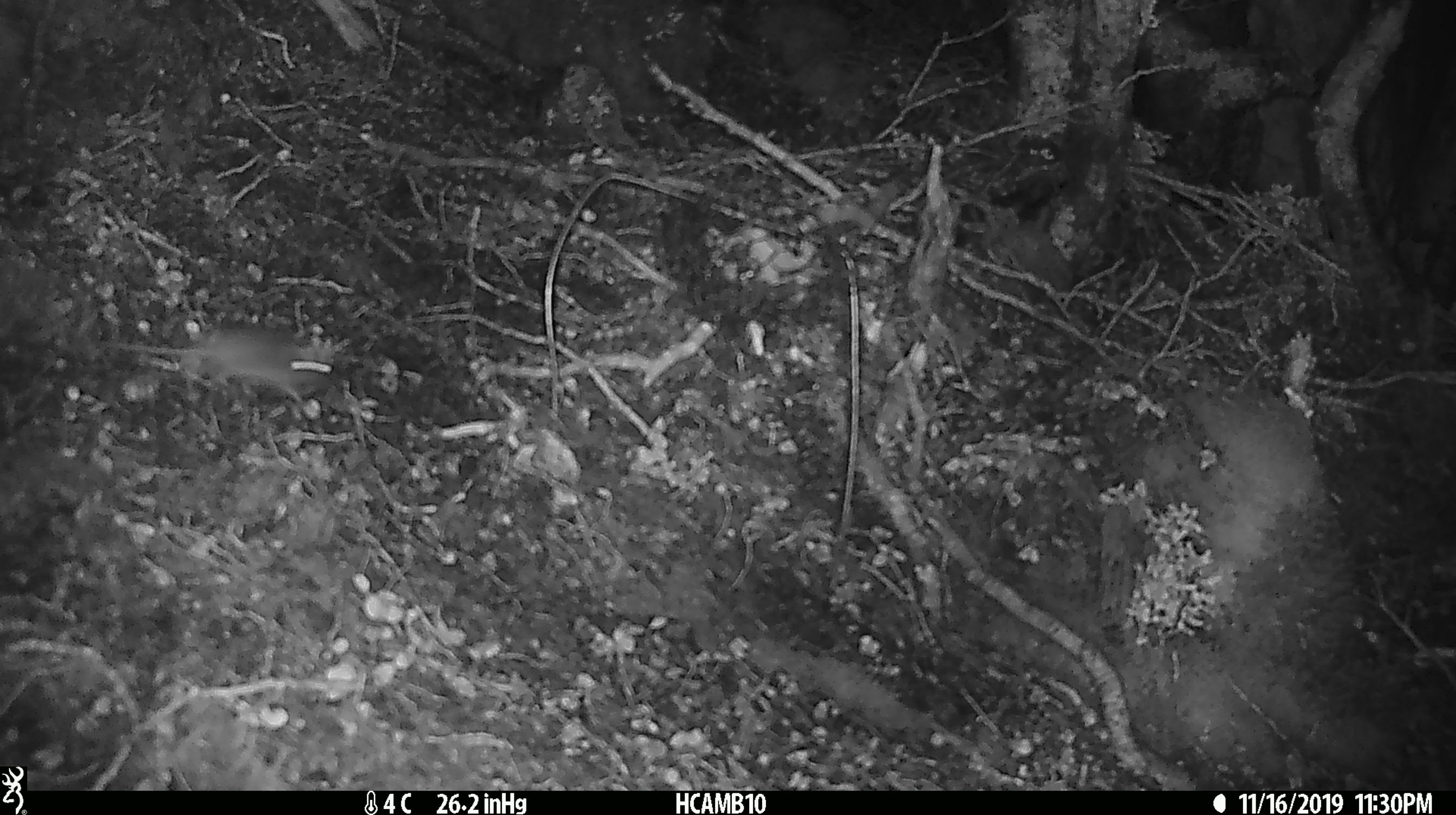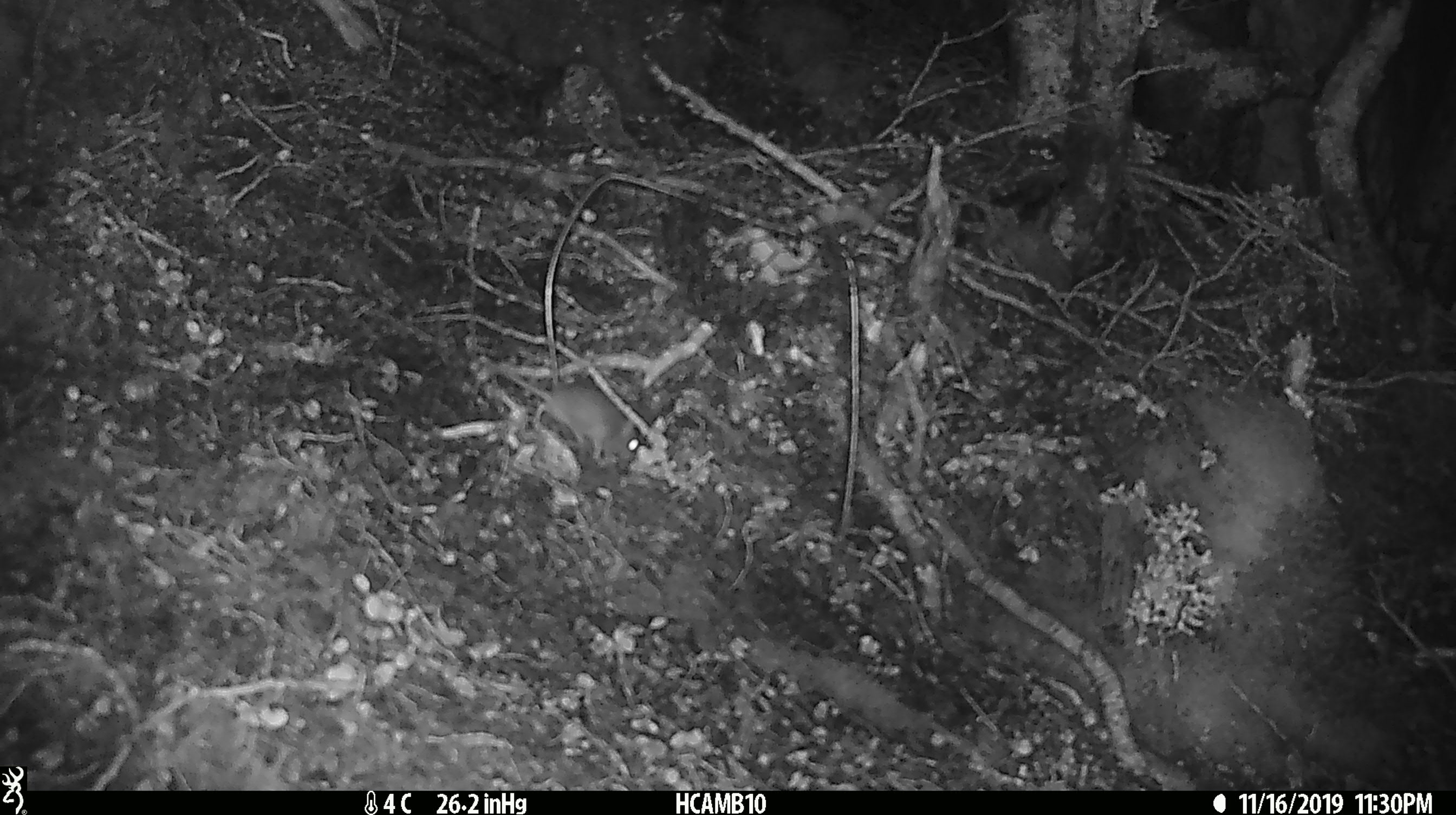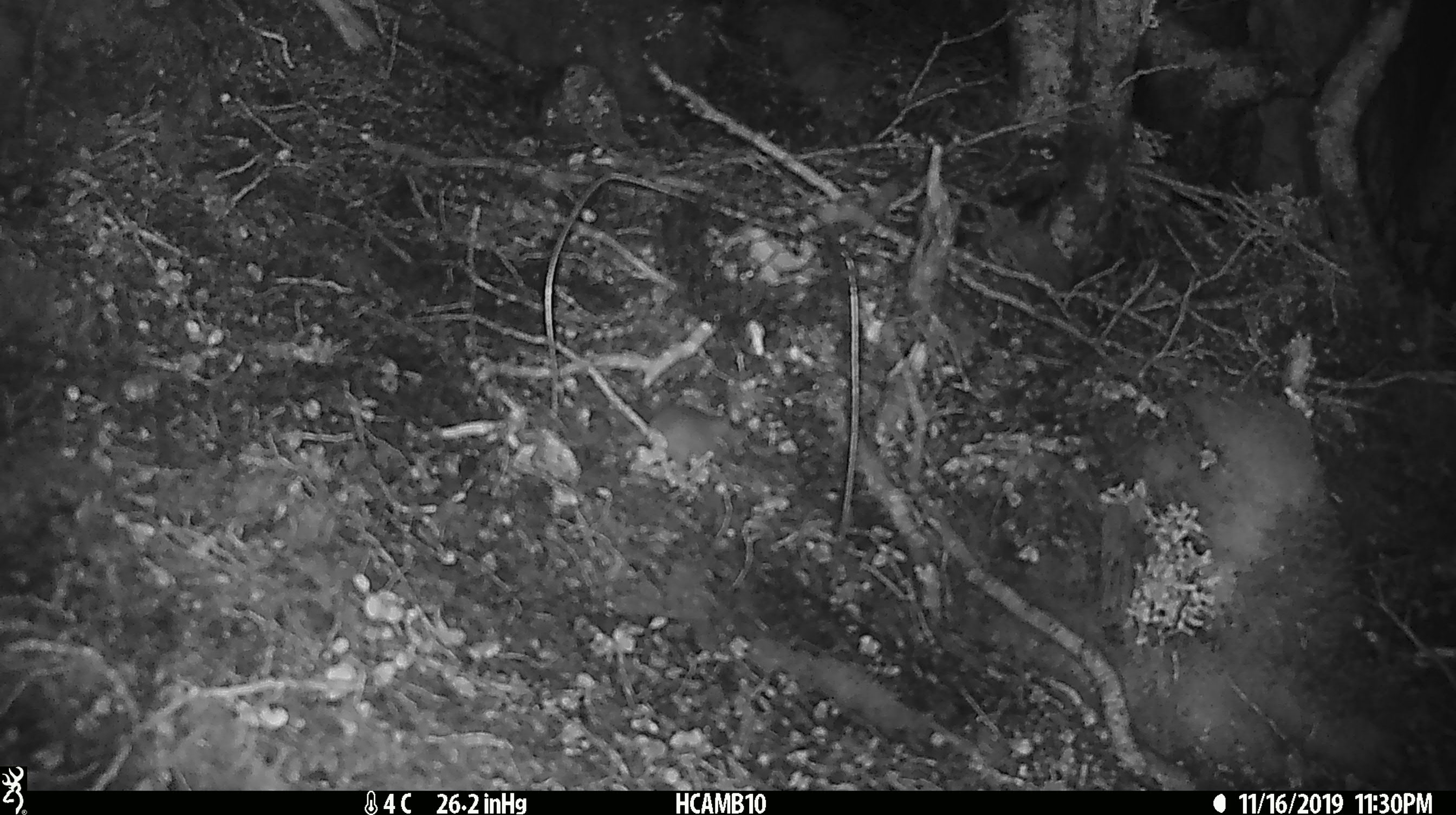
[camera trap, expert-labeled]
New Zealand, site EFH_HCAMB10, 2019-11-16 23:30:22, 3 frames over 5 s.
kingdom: Animalia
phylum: Chordata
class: Mammalia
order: Rodentia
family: Muridae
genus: Mus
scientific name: Mus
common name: mouse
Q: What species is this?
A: Mouse (Mus).